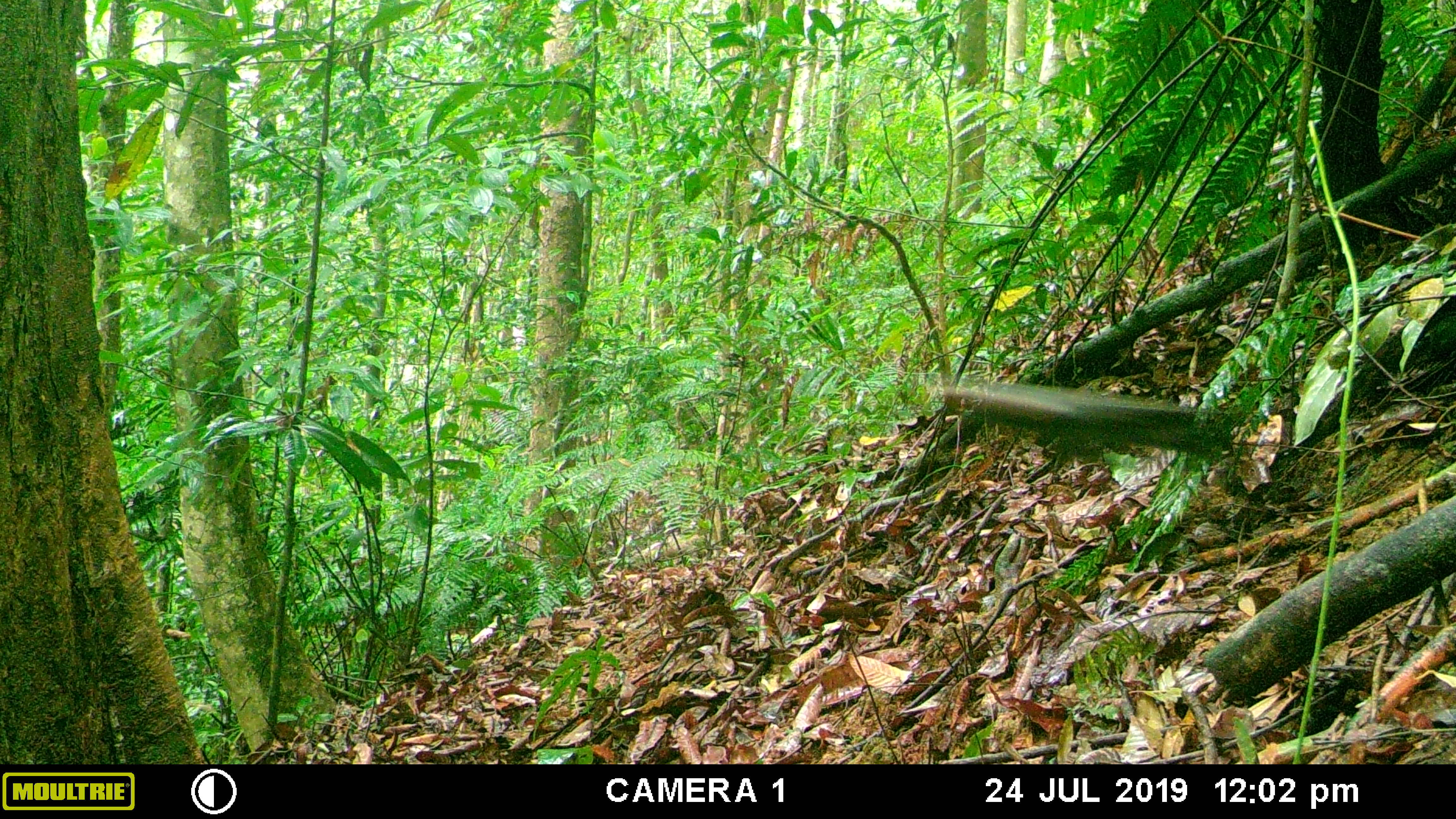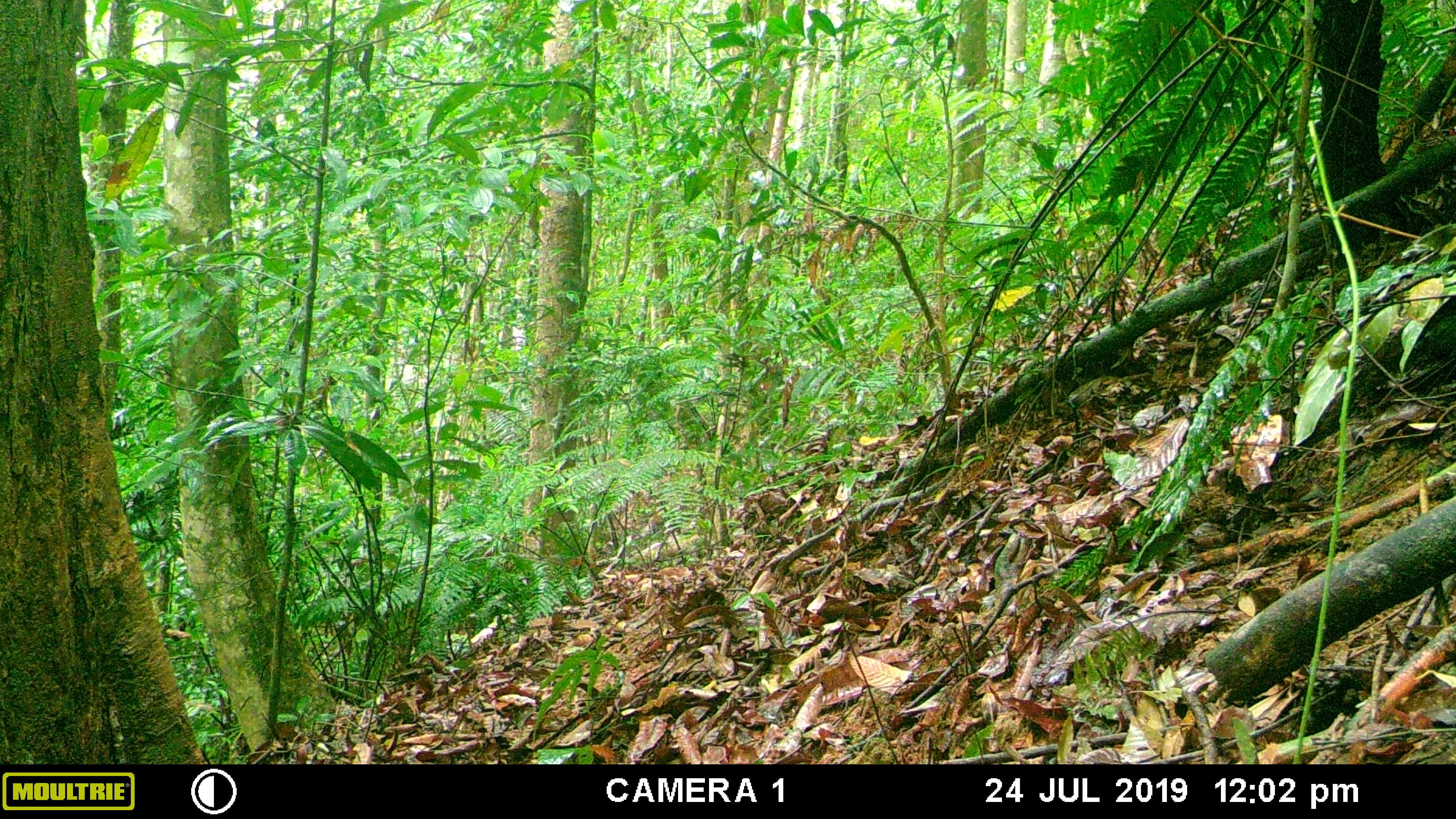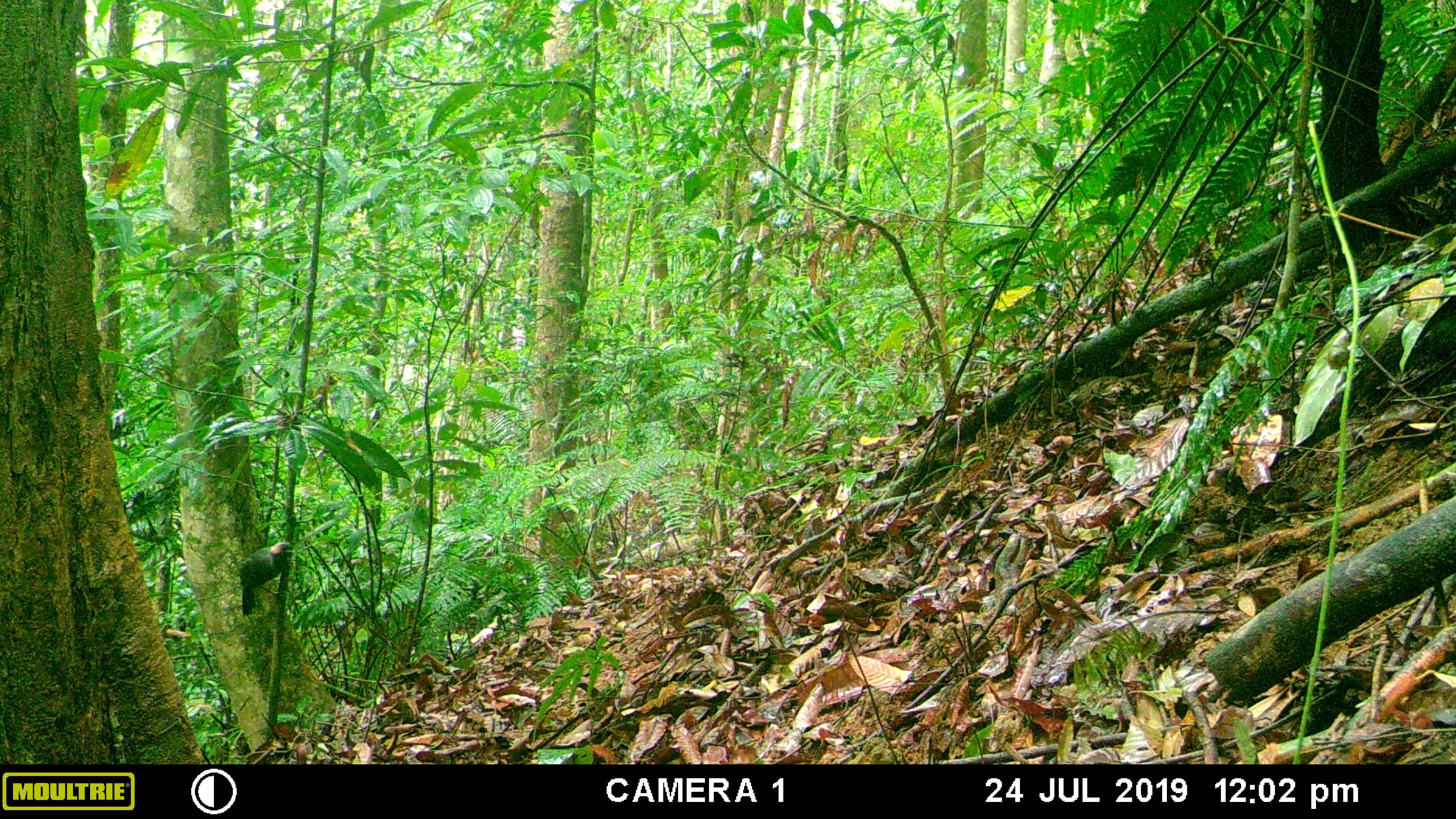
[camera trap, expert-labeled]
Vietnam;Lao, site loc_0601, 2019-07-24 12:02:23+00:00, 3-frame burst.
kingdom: Animalia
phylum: Chordata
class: Aves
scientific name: Aves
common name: bird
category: unidentified bird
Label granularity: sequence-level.